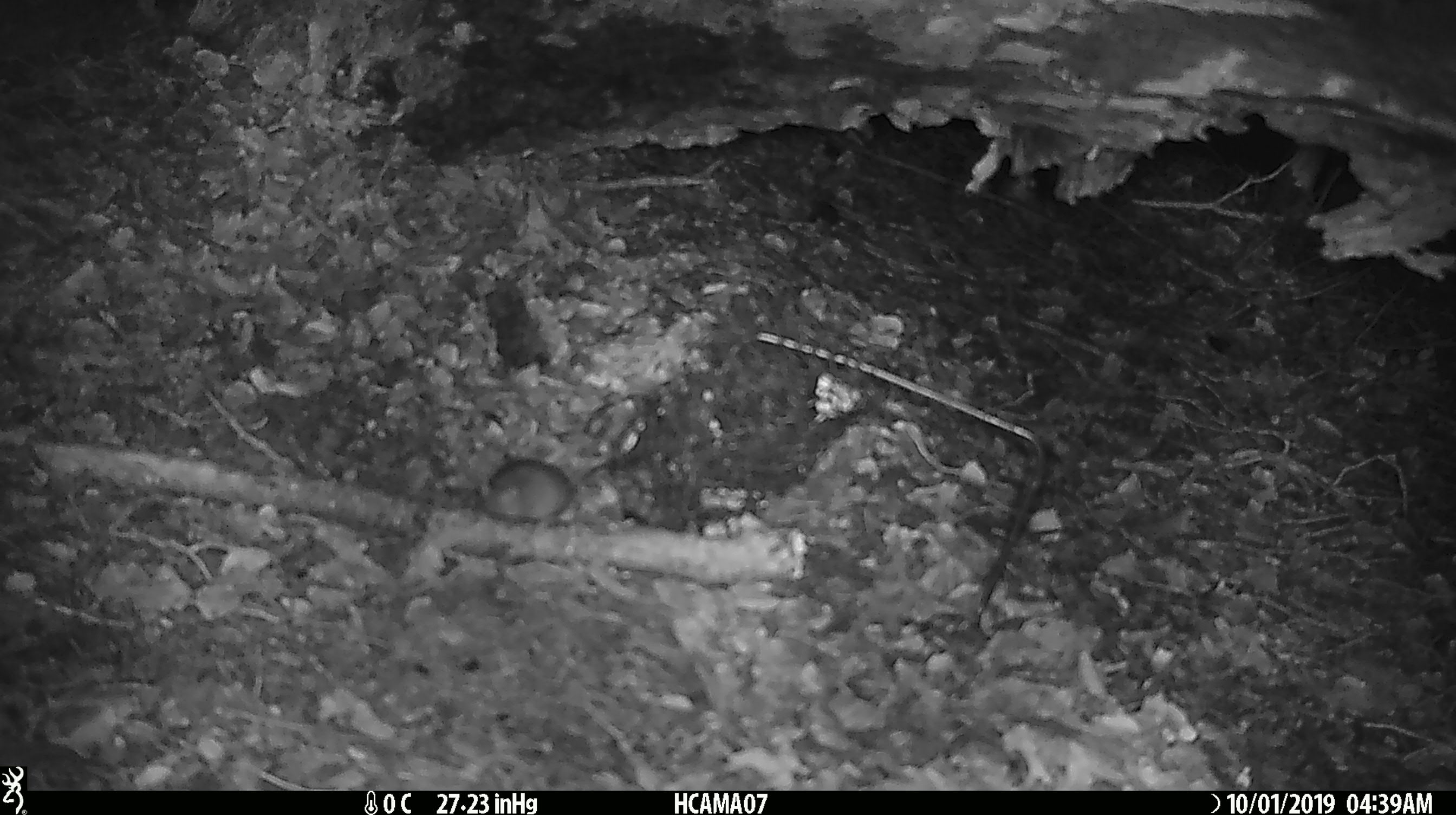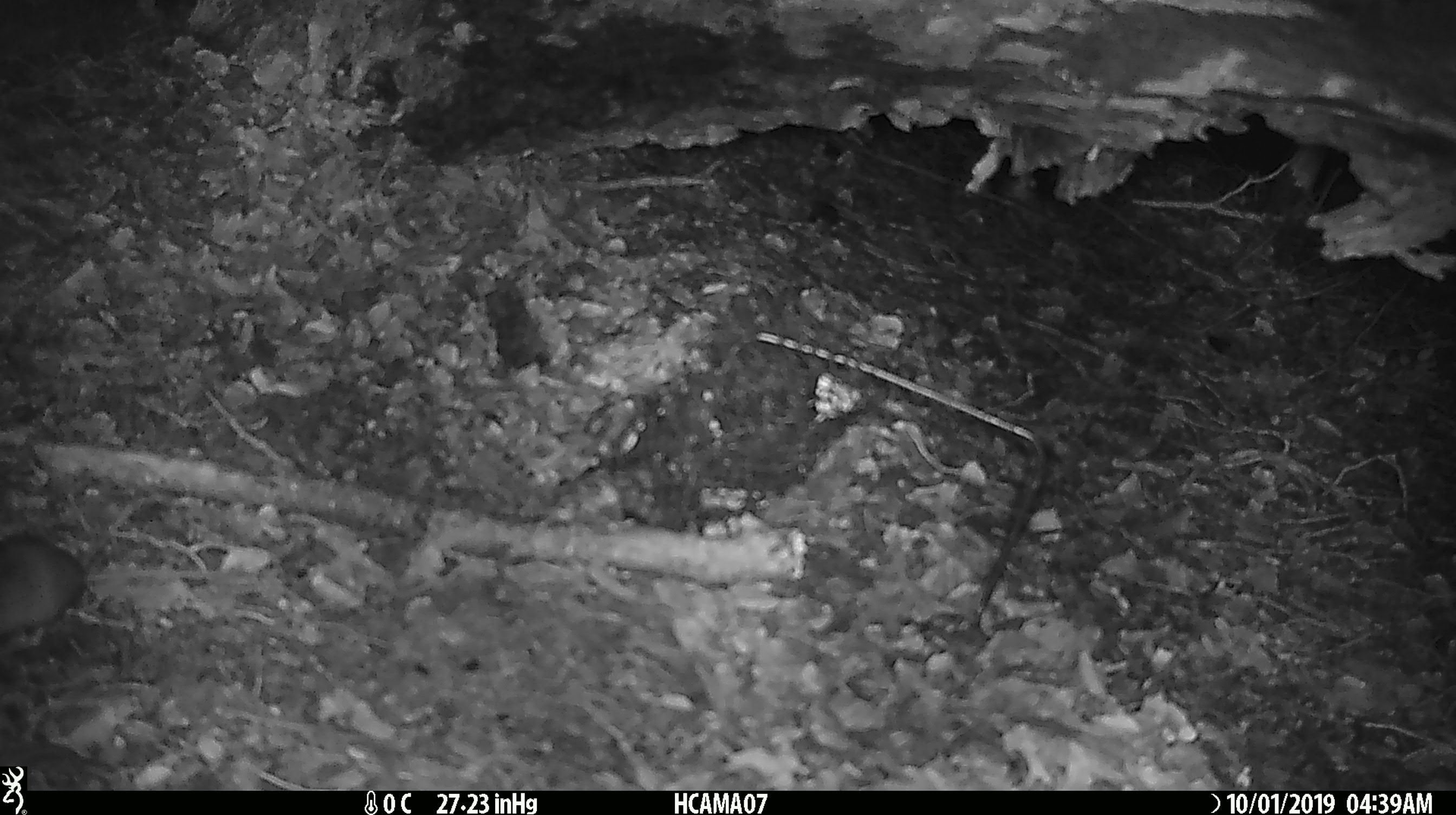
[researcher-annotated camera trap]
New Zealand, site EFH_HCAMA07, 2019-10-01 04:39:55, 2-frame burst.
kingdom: Animalia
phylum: Chordata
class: Mammalia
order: Rodentia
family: Muridae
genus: Mus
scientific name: Mus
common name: mouse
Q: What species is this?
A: Mouse (Mus).